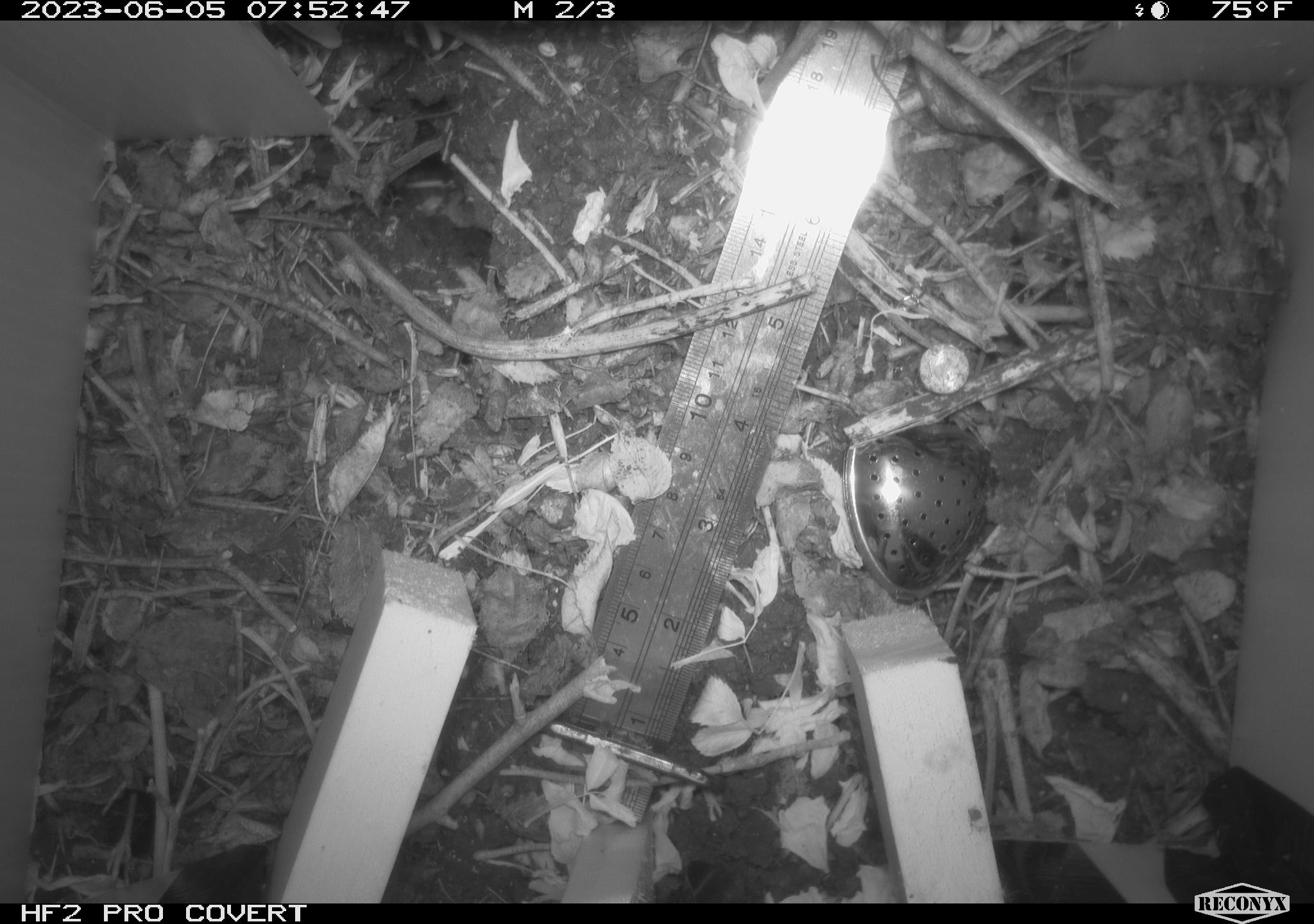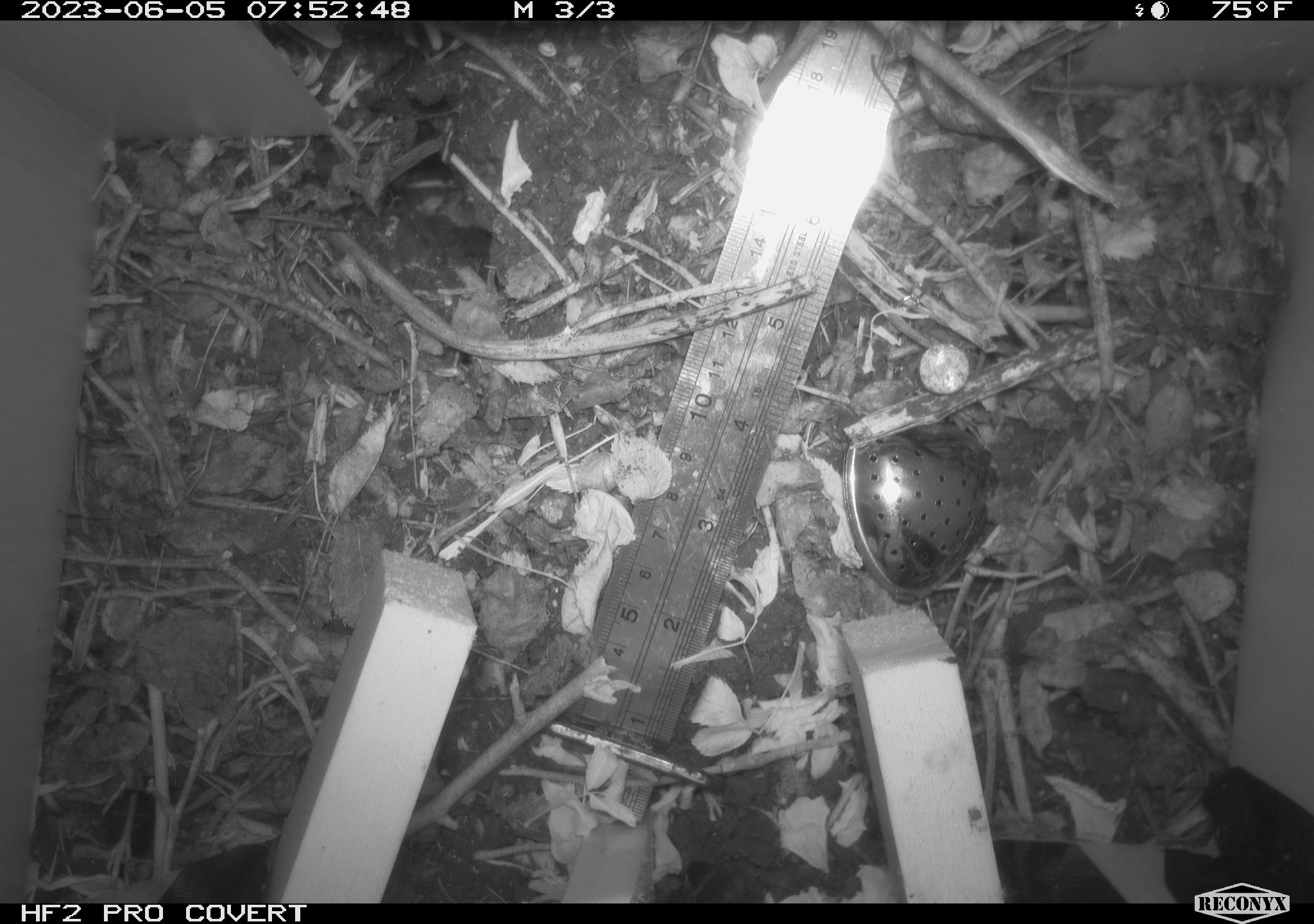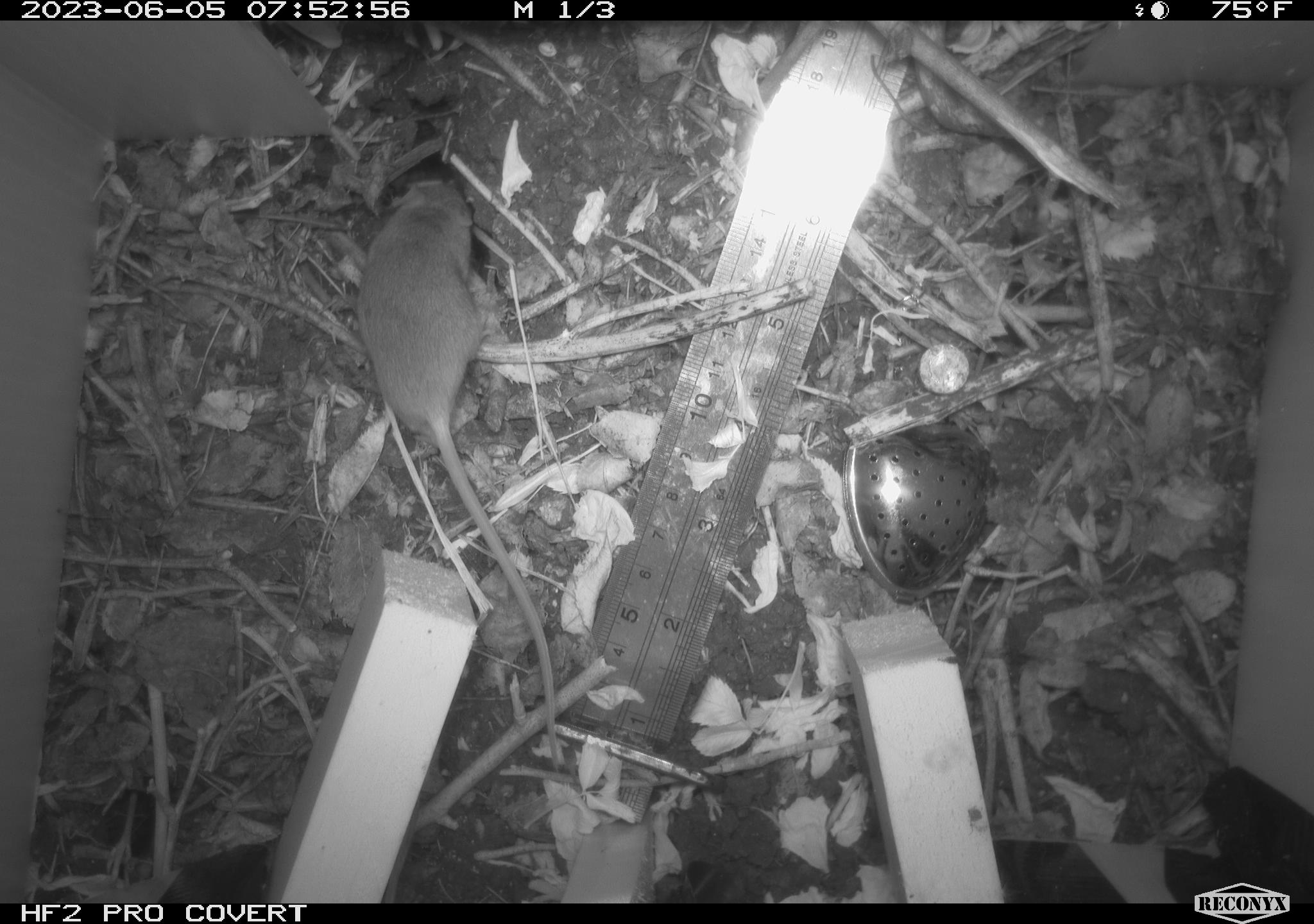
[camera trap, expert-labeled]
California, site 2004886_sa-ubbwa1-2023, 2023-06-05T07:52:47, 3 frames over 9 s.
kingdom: Animalia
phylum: Chordata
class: Mammalia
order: Rodentia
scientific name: Rodentia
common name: rodent